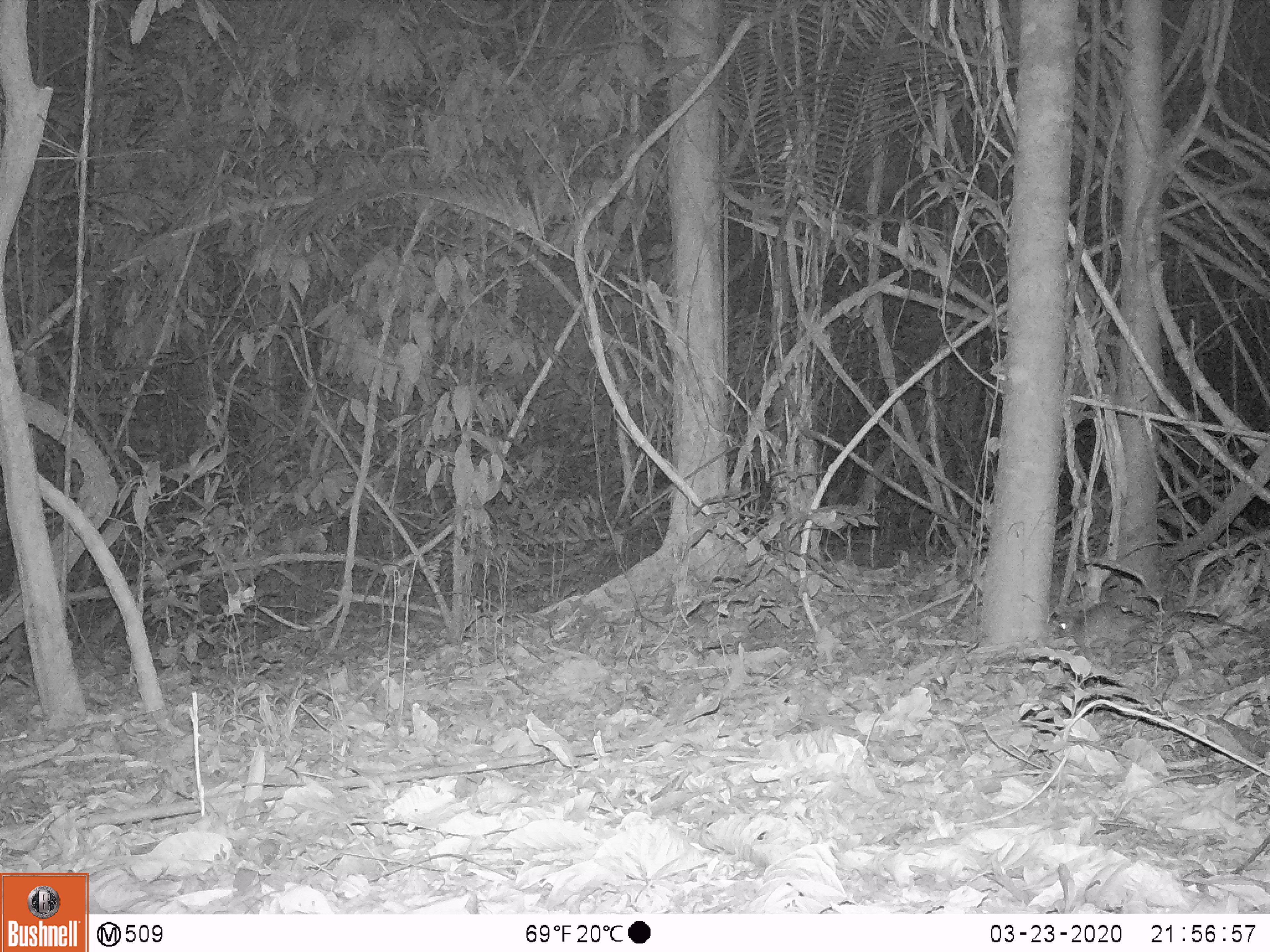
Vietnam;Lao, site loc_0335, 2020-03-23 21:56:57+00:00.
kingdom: Animalia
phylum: Chordata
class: Mammalia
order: Rodentia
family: Muridae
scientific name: Muridae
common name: old-world mice and rats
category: unidentified murid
Unidentified murid (old-world mice and rats) (Muridae). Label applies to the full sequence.